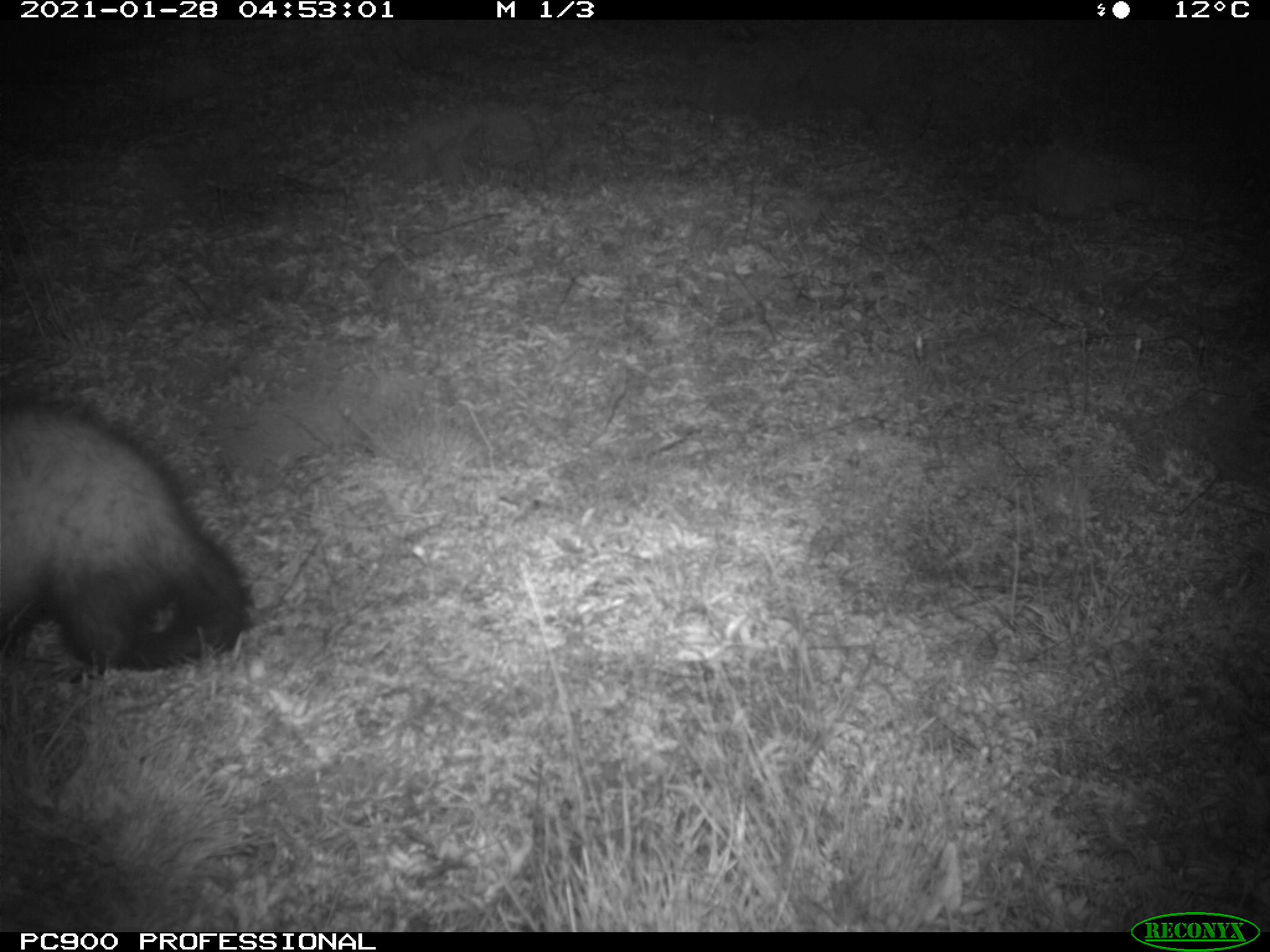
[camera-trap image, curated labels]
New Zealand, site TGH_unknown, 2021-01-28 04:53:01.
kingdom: Animalia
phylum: Chordata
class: Mammalia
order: Carnivora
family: Mustelidae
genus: Mustela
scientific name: Mustela furo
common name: ferret